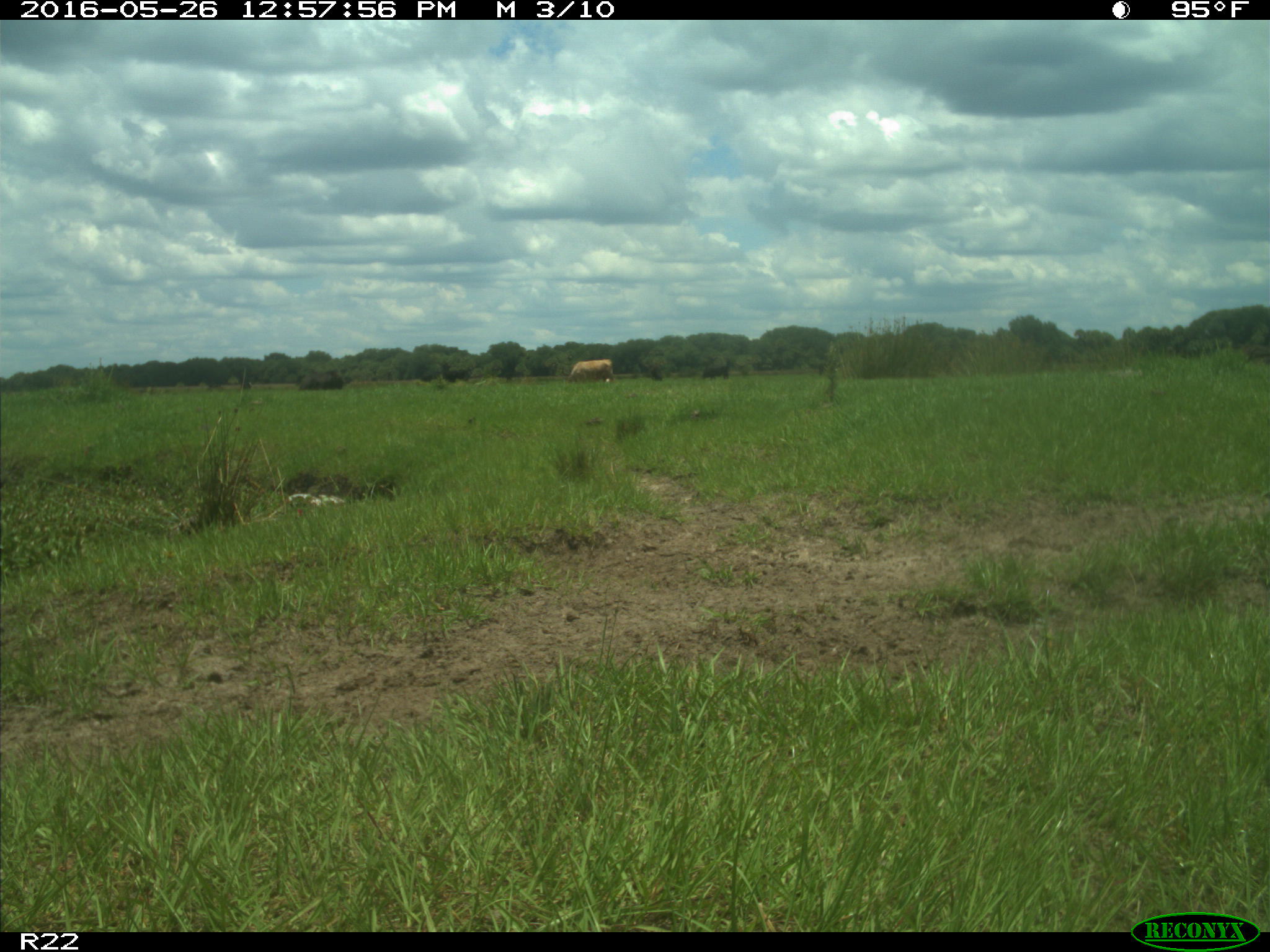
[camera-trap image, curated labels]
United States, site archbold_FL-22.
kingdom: Animalia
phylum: Chordata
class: Mammalia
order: Artiodactyla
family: Bovidae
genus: Bos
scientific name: Bos taurus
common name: domestic cow